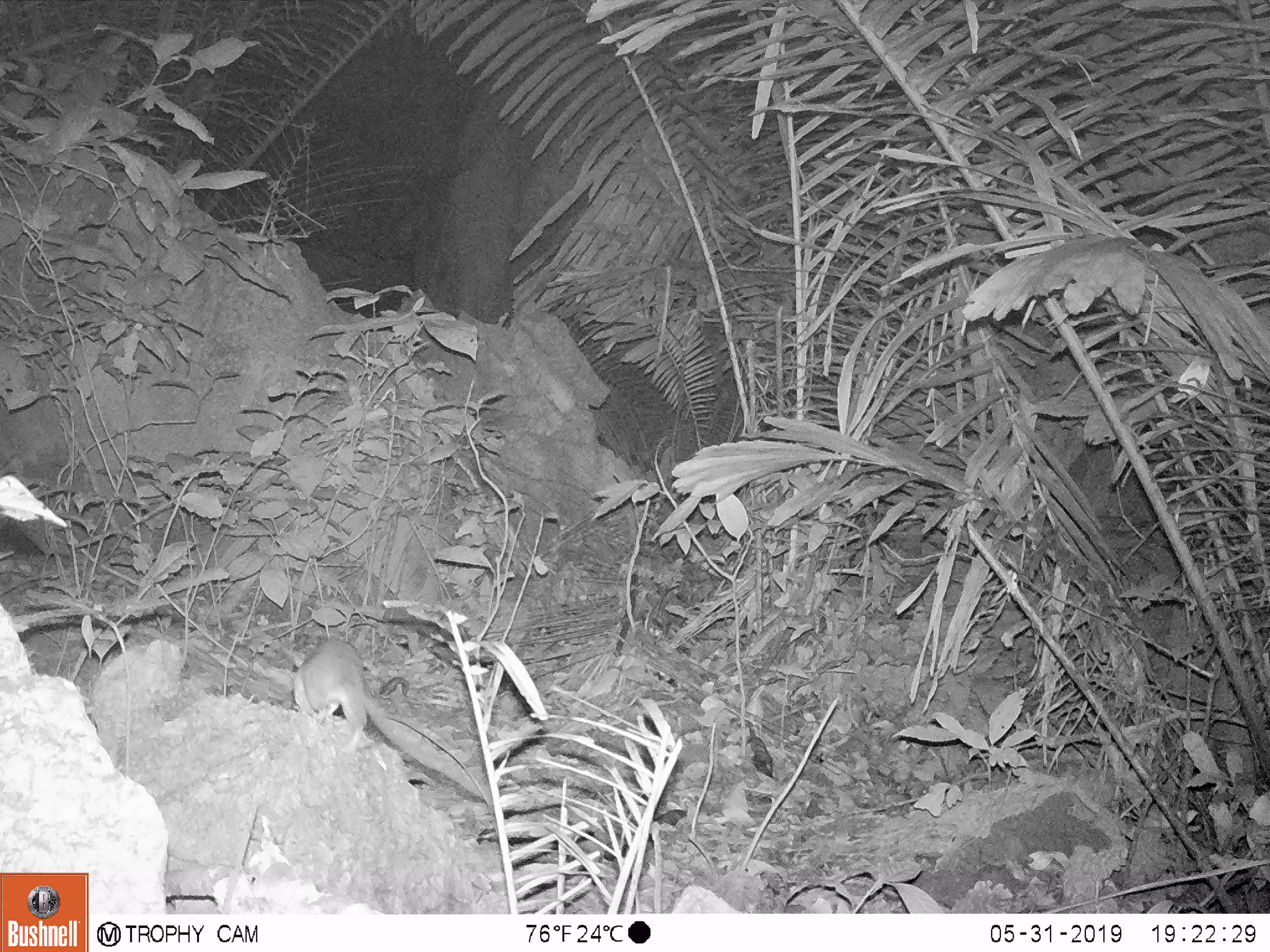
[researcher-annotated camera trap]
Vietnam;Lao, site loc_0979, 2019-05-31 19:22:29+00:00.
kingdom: Animalia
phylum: Chordata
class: Mammalia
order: Rodentia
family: Muridae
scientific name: Muridae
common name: old-world mice and rats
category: unidentified murid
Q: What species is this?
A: Unidentified murid (old-world mice and rats) (Muridae).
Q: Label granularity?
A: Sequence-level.